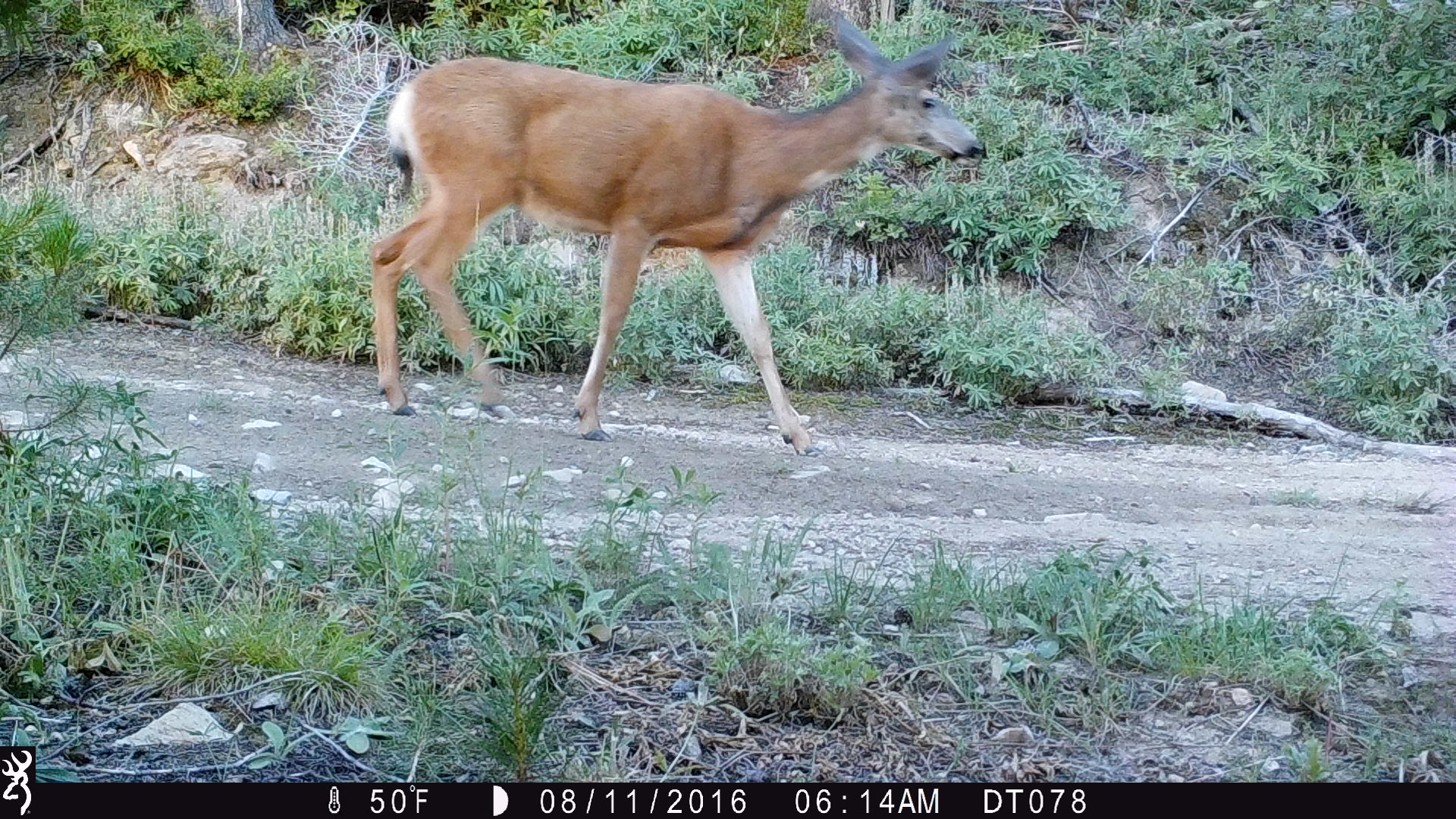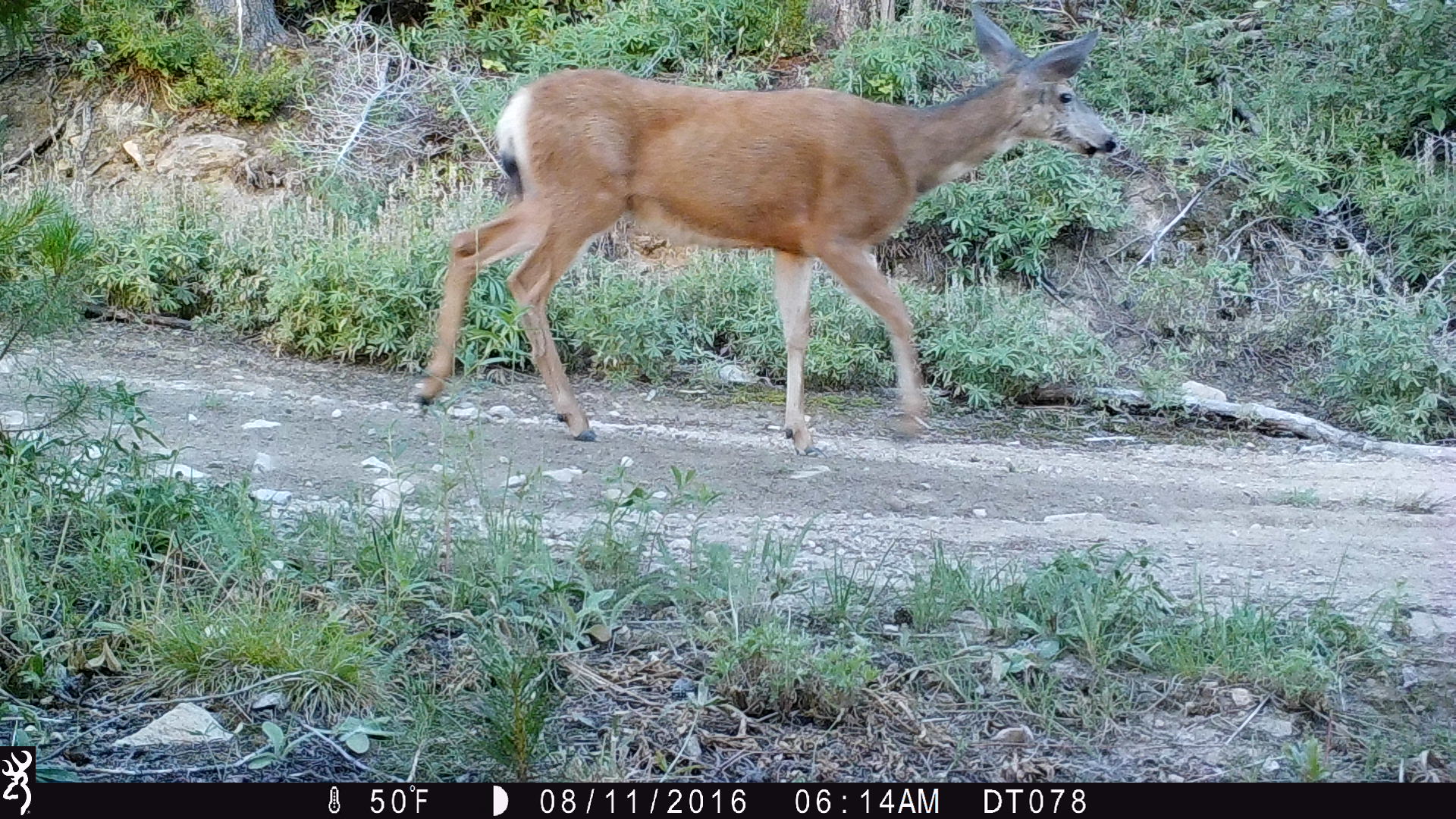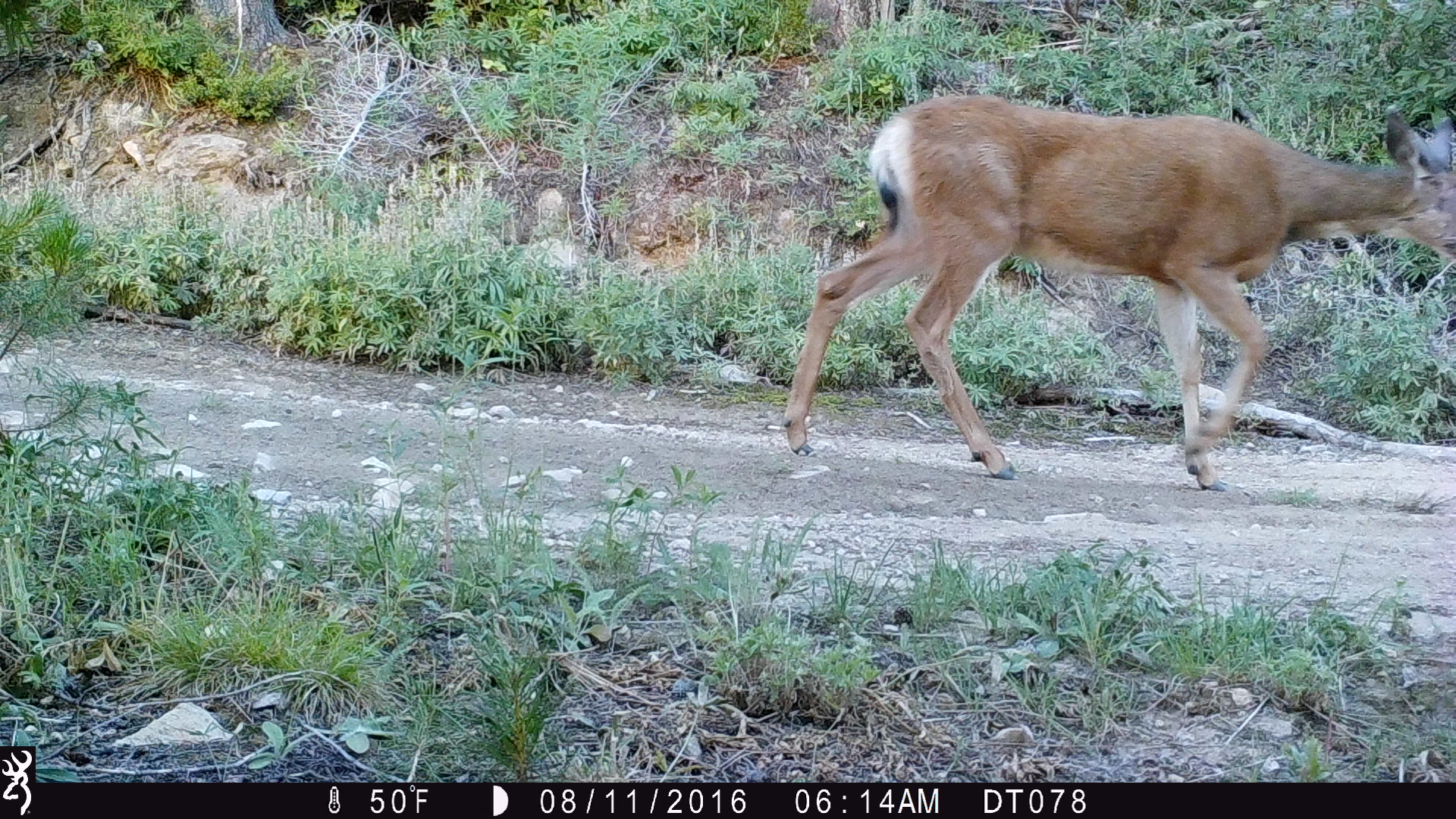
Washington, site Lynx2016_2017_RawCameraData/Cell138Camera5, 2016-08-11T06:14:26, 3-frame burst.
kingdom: Animalia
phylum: Chordata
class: Mammalia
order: Artiodactyla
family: Cervidae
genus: Odocoileus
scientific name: Odocoileus hemionus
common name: mule deer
Odocoileus hemionus (mule deer). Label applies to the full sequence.